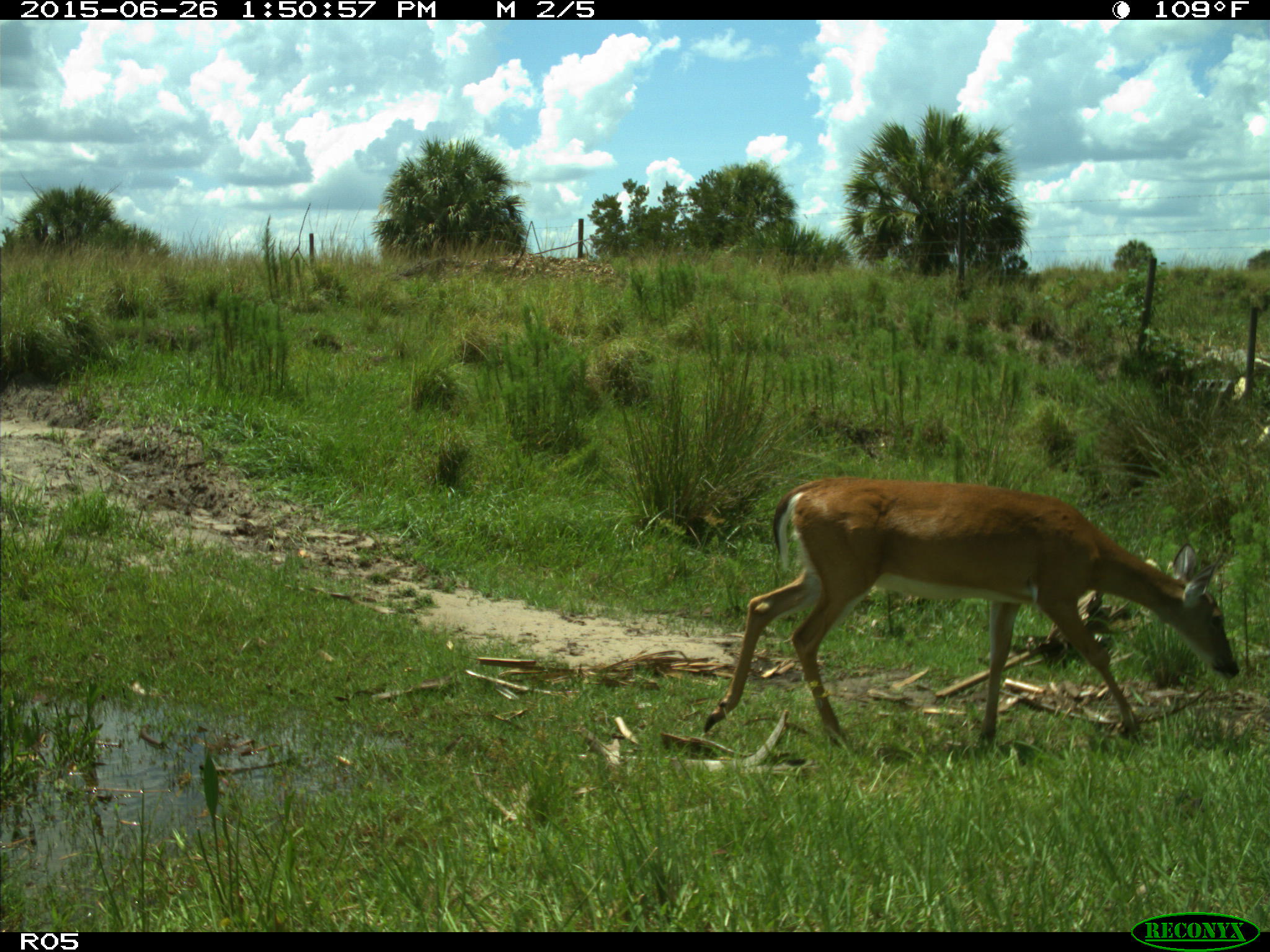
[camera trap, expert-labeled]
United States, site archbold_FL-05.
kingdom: Animalia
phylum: Chordata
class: Mammalia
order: Artiodactyla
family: Cervidae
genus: Odocoileus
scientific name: Odocoileus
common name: deer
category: unidentified deer